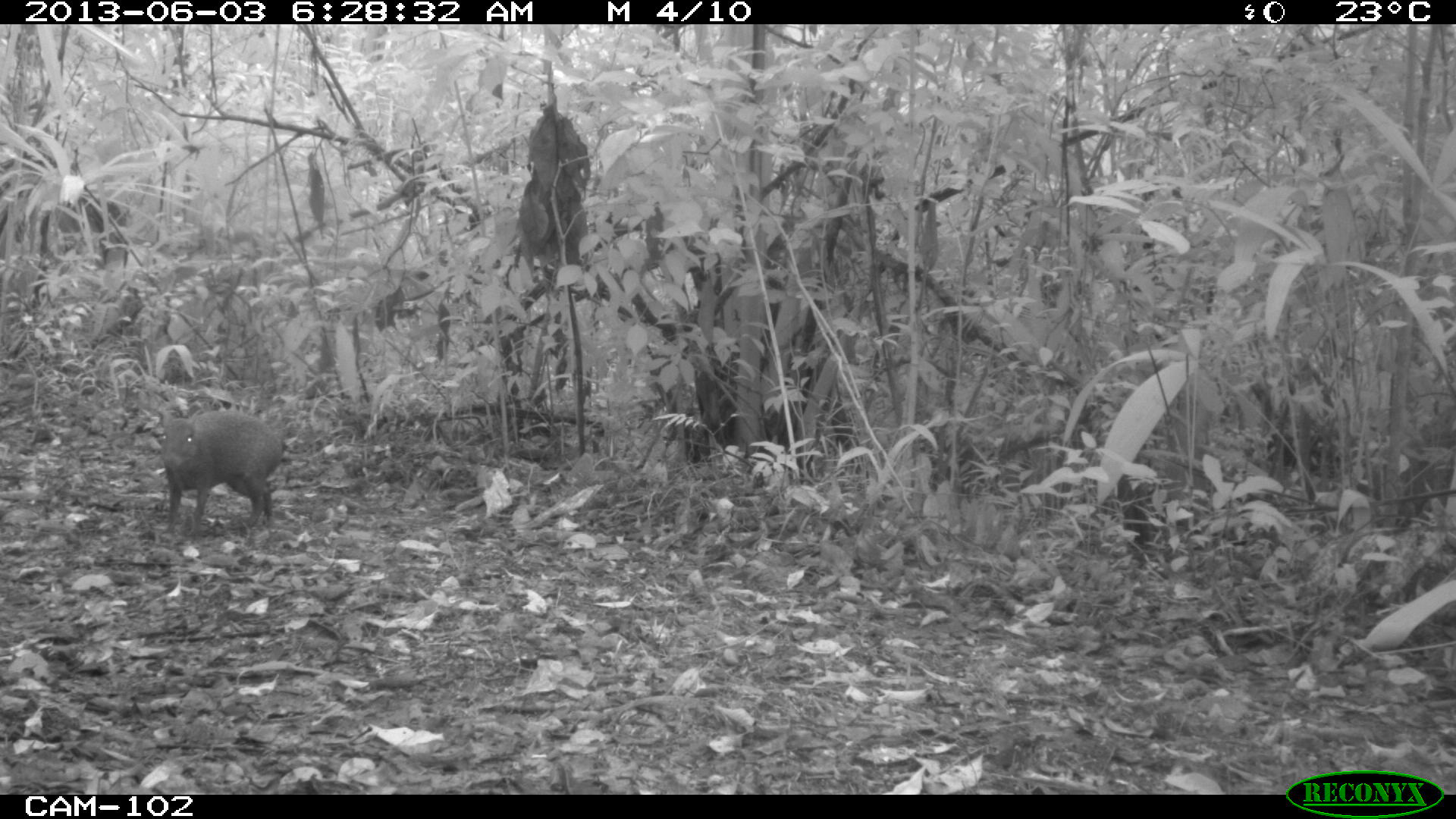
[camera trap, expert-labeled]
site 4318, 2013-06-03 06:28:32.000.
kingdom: Animalia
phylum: Chordata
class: Mammalia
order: Rodentia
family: Dasyproctidae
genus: Dasyprocta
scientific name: Dasyprocta punctata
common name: central american agouti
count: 1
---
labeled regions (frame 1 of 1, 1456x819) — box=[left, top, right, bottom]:
dasyprocta punctata: box=[156, 407, 283, 537]